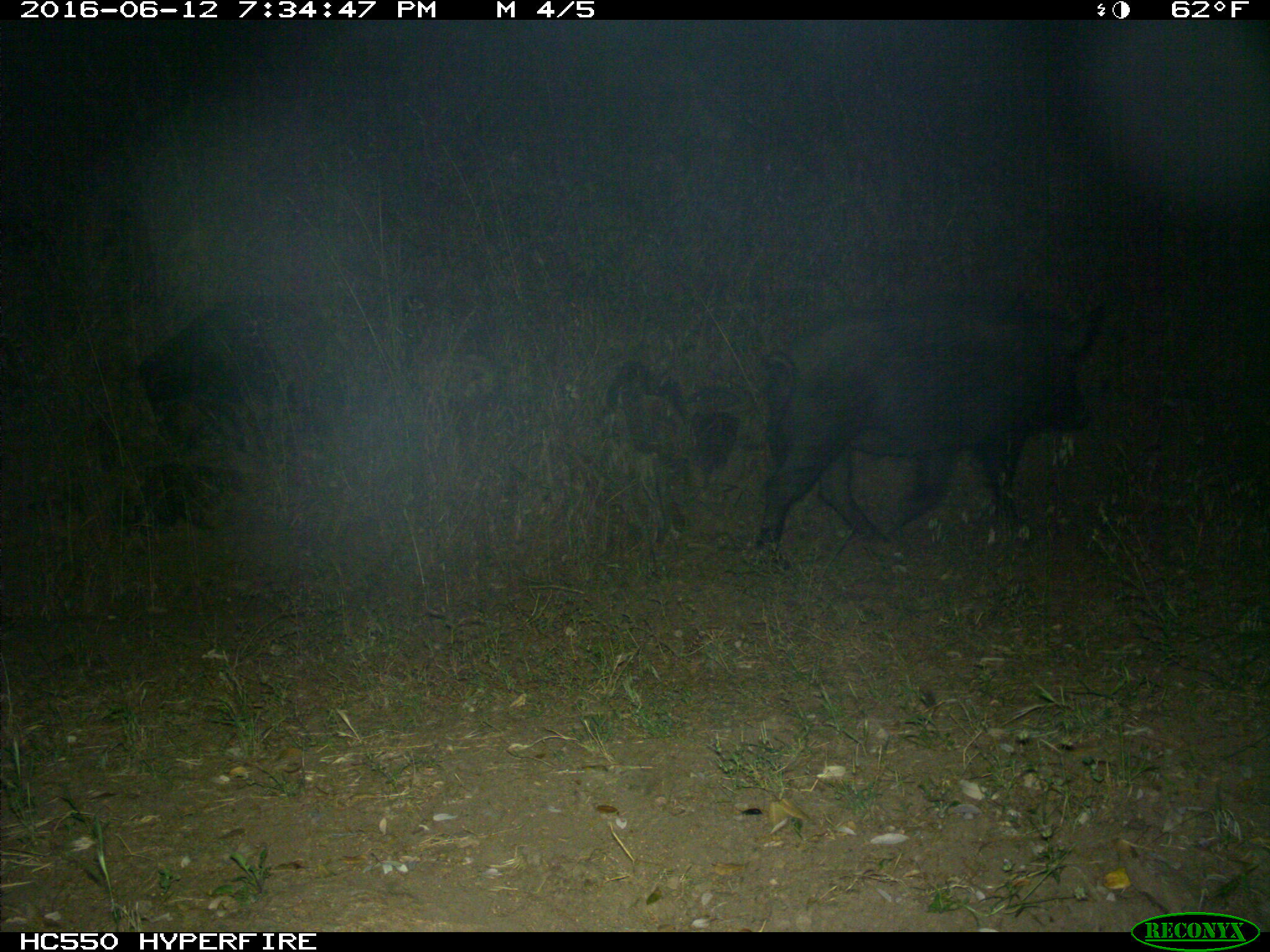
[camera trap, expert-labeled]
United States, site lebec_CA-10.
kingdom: Animalia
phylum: Chordata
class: Mammalia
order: Artiodactyla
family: Suidae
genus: Sus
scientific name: Sus scrofa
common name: wild boar